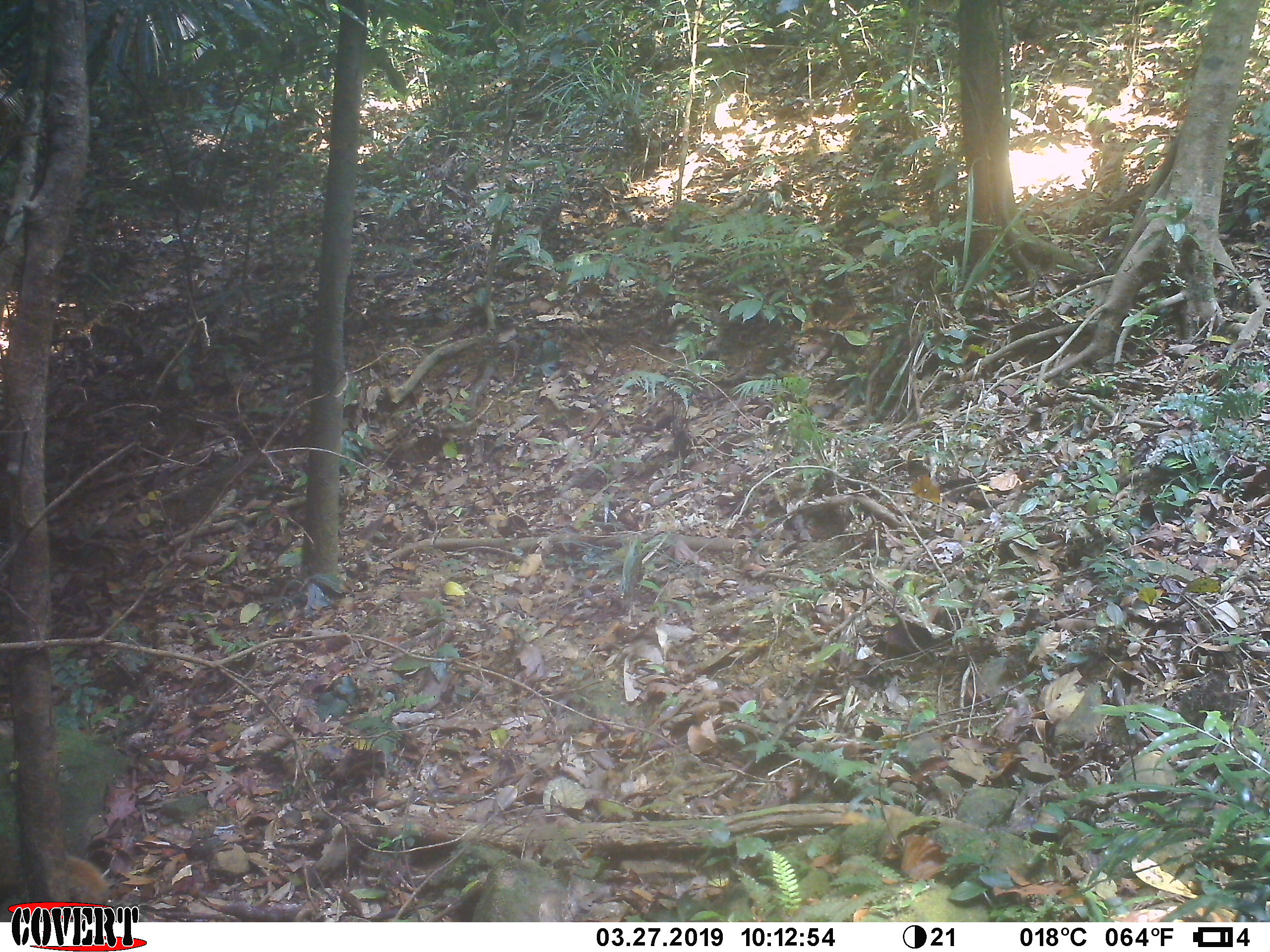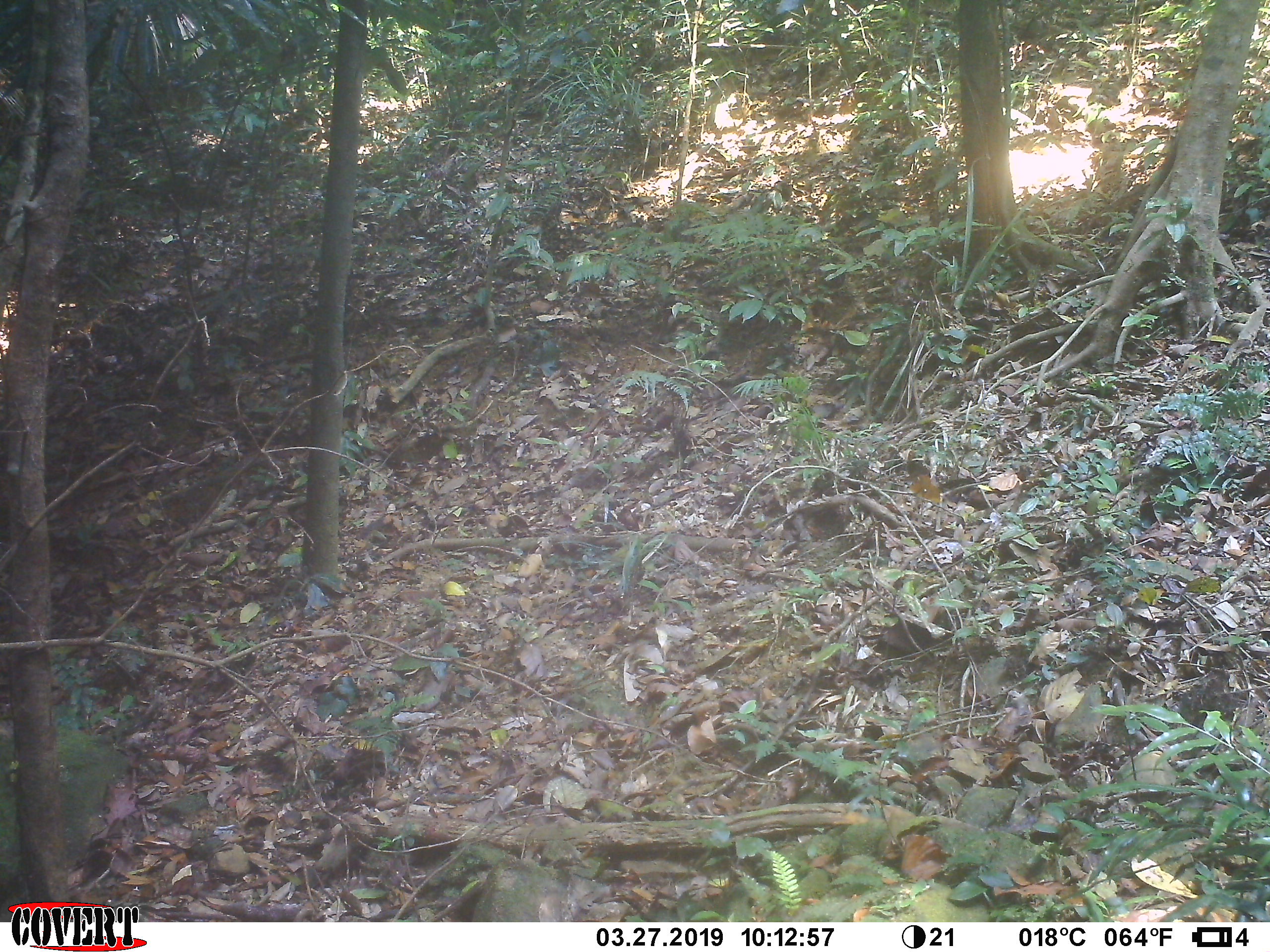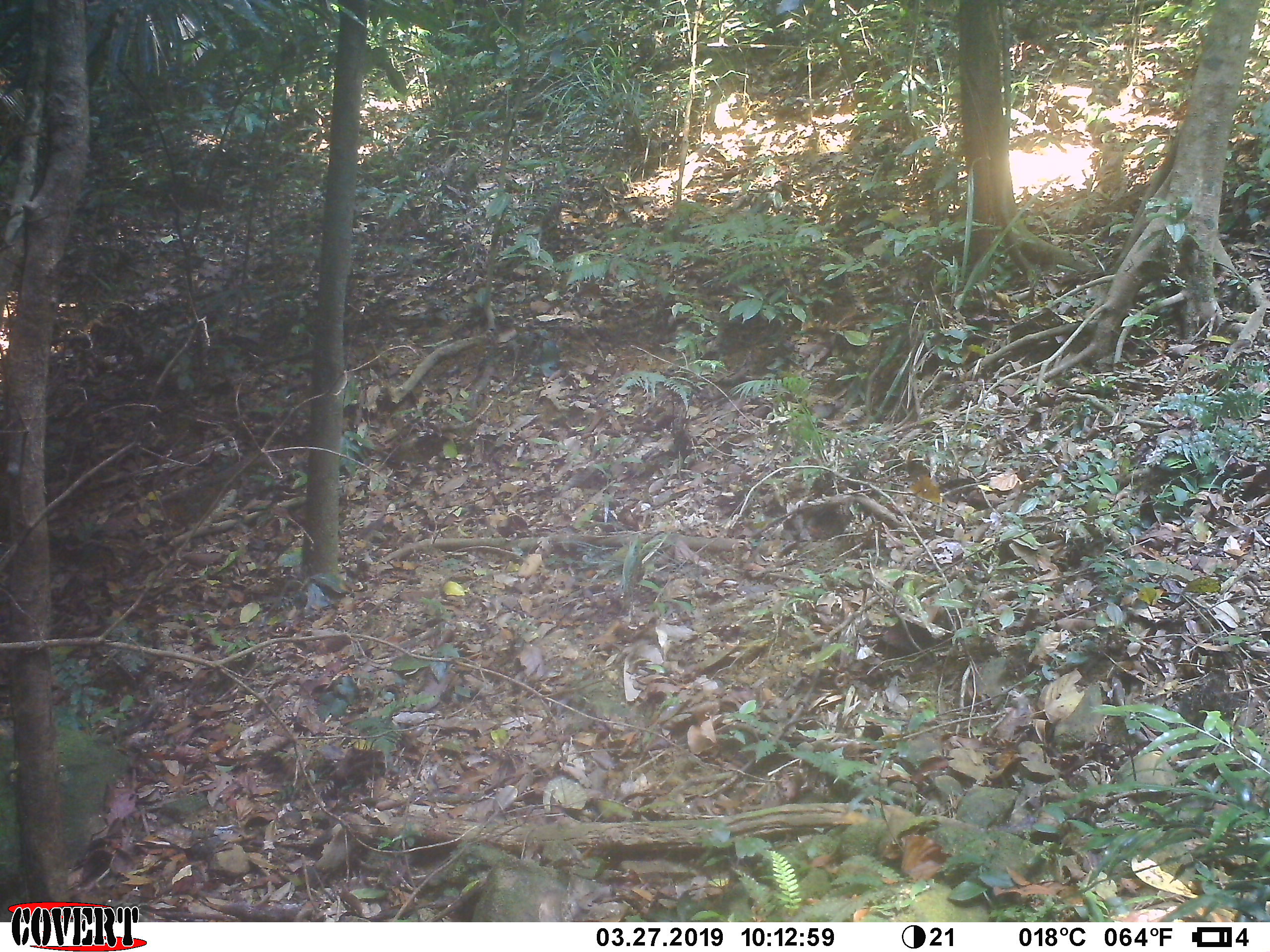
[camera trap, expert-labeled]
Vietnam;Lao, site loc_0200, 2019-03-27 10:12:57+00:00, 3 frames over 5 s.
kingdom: Animalia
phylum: Chordata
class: Mammalia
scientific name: Mammalia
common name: mammal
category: unidentified small mammal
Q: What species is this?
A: Unidentified small mammal (mammal) (Mammalia).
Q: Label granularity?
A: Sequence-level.